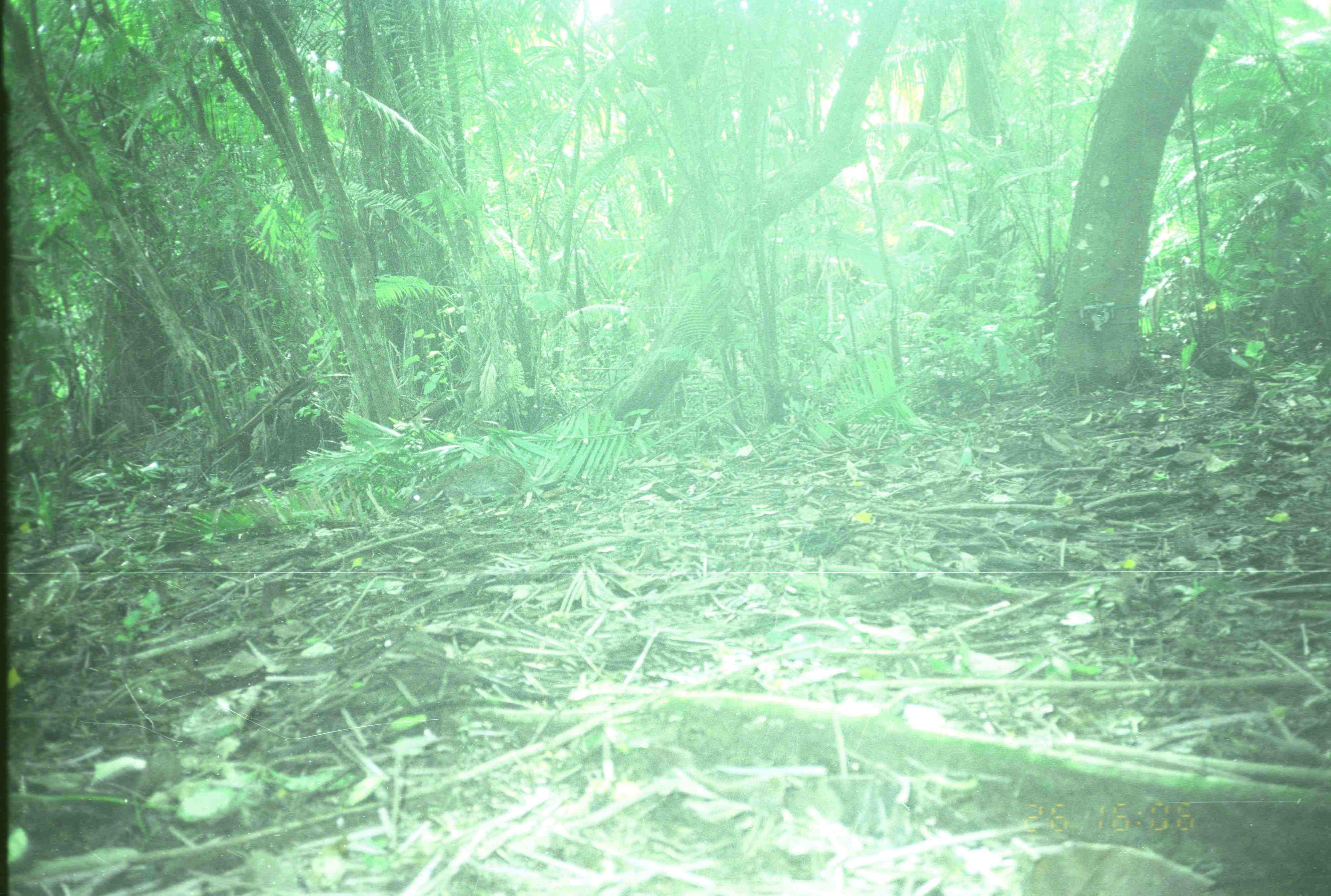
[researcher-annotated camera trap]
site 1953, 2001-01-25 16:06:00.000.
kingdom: Animalia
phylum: Chordata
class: Mammalia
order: Artiodactyla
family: Tragulidae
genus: Tragulus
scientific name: Tragulus napu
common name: greater oriental chevrotain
Tragulus napu (greater oriental chevrotain), count 1.